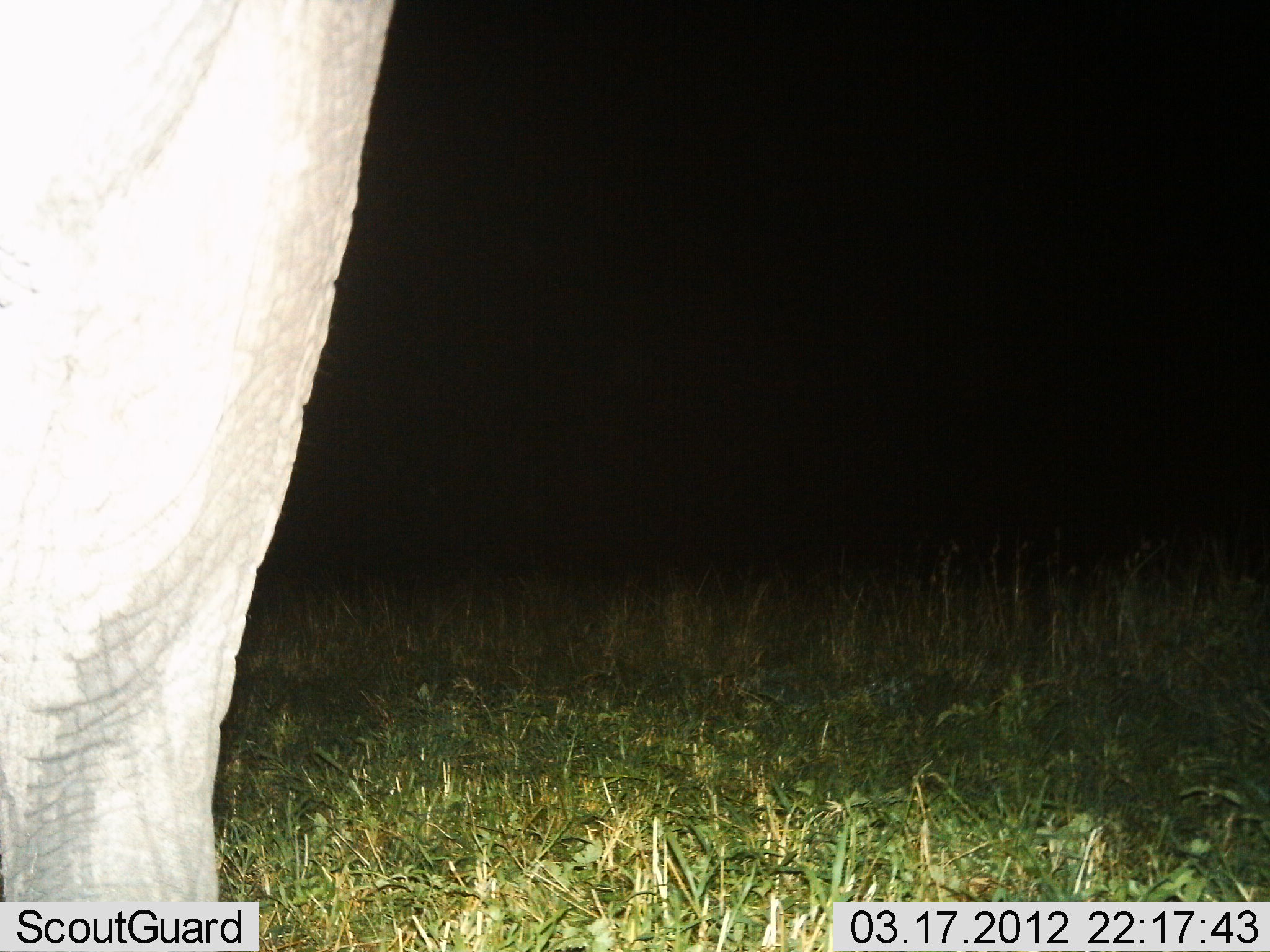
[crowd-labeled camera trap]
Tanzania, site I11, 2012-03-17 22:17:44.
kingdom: Animalia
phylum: Chordata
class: Mammalia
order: Proboscidea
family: Elephantidae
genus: Loxodonta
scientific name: Loxodonta africana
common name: african bush elephant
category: elephant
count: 1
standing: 88%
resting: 0%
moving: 12%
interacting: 0%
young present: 0%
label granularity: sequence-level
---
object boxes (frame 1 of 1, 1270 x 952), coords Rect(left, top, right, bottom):
animal: Rect(1, 0, 397, 925)